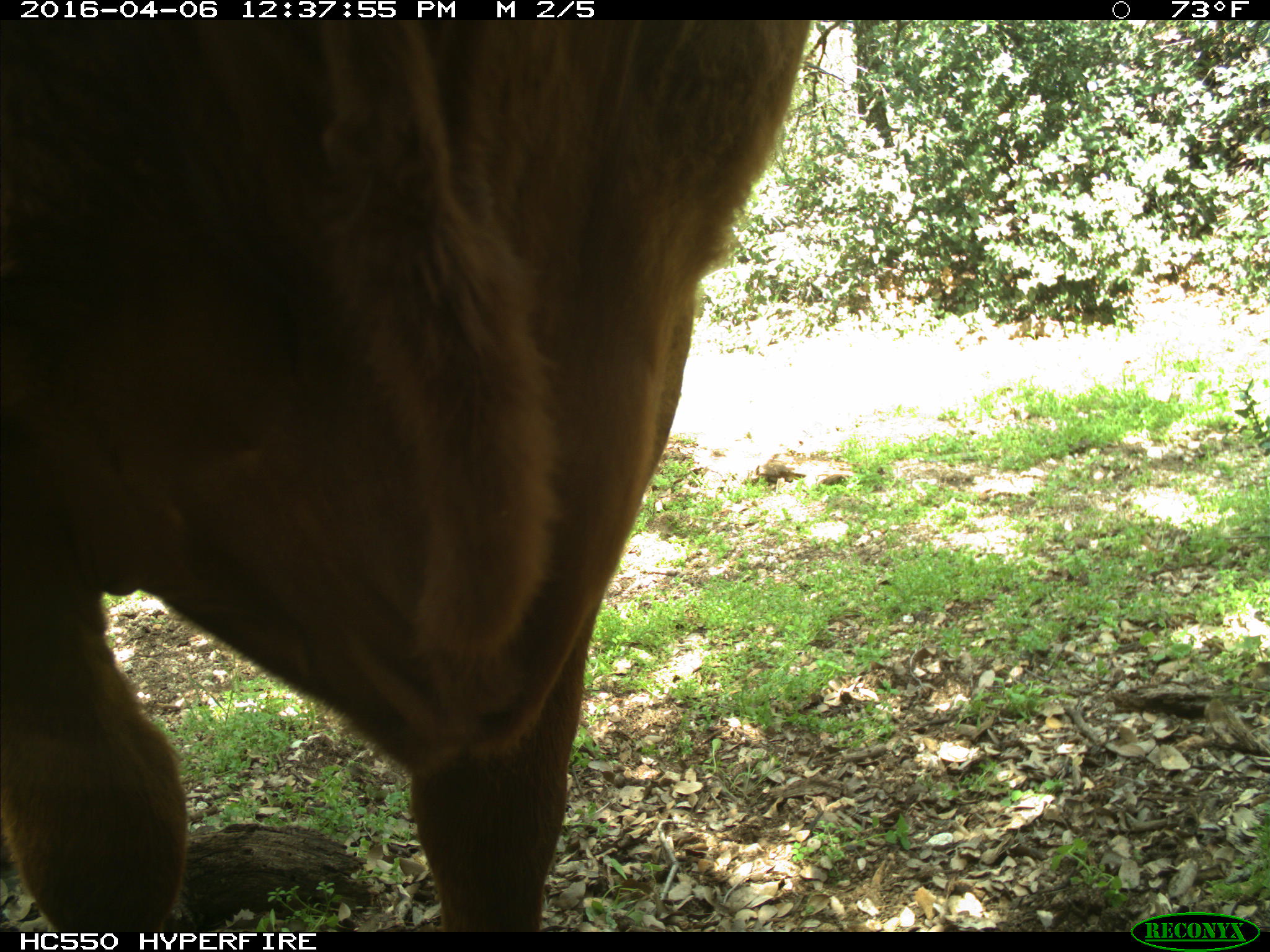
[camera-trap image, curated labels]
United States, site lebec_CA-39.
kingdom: Animalia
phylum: Chordata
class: Mammalia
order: Artiodactyla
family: Bovidae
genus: Bos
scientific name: Bos taurus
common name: domestic cow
Bos taurus (domestic cow).